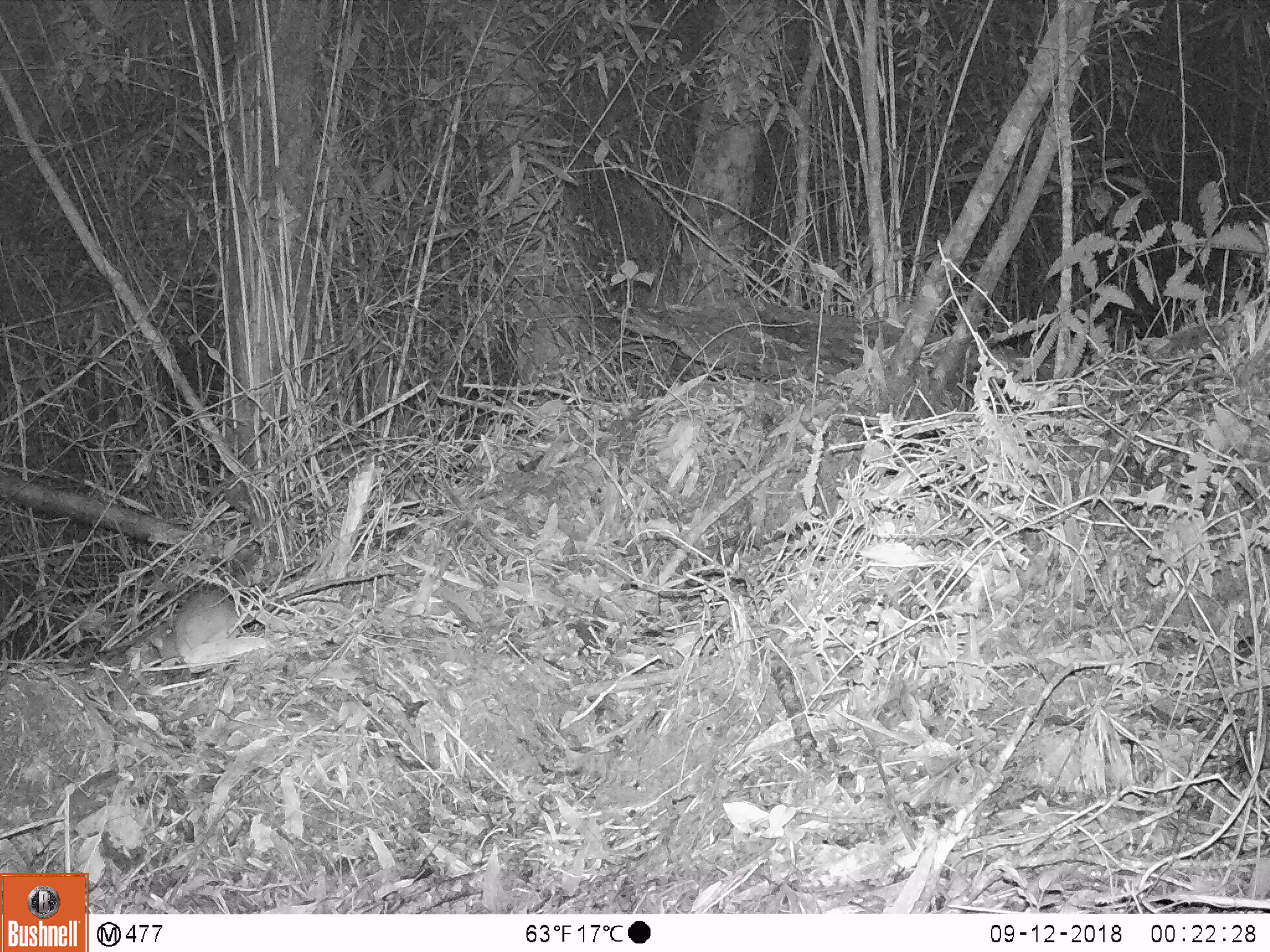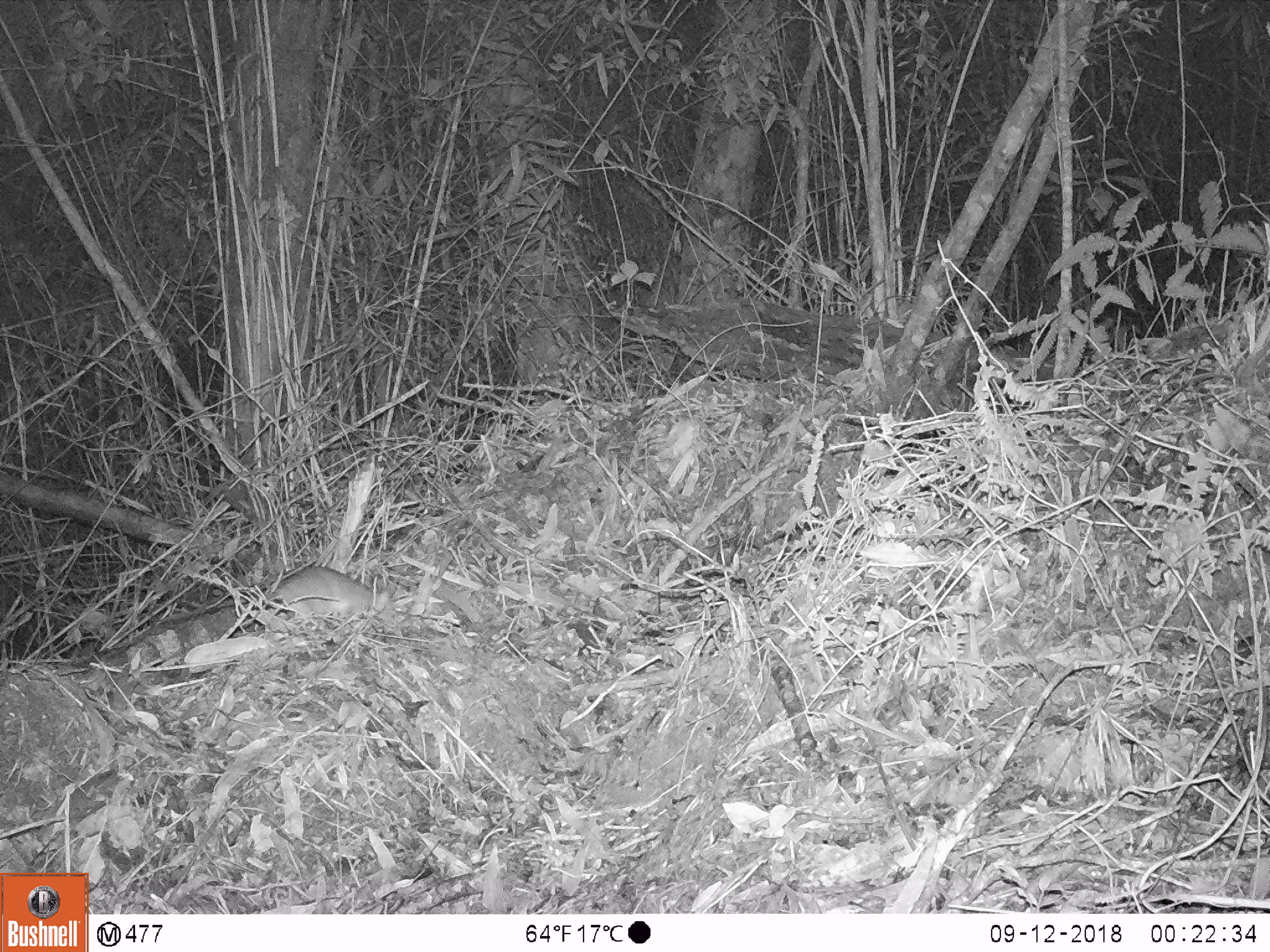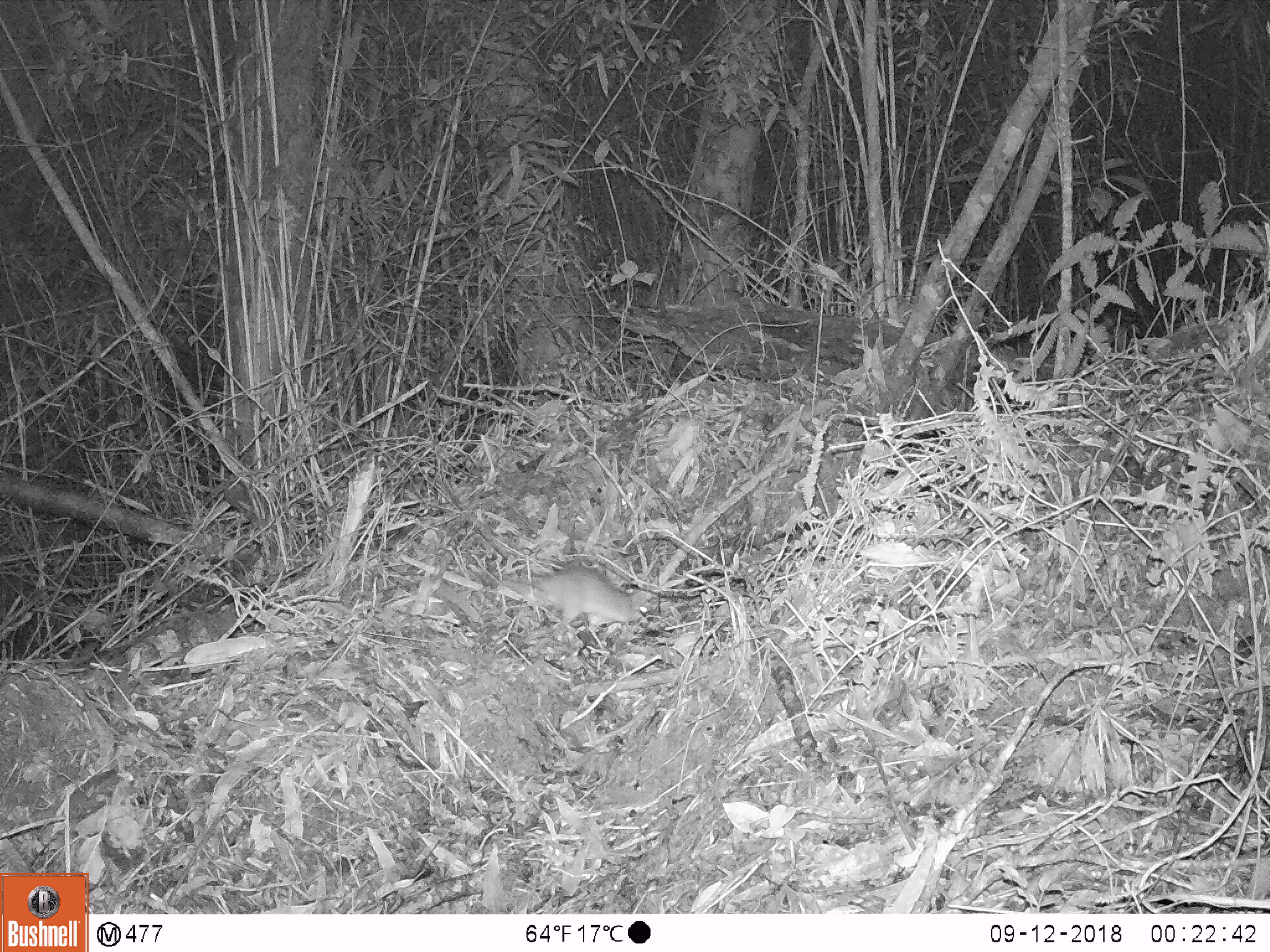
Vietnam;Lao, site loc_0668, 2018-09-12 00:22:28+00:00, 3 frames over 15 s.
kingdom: Animalia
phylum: Chordata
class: Mammalia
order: Rodentia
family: Muridae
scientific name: Muridae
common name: old-world mice and rats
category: unidentified murid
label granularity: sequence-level